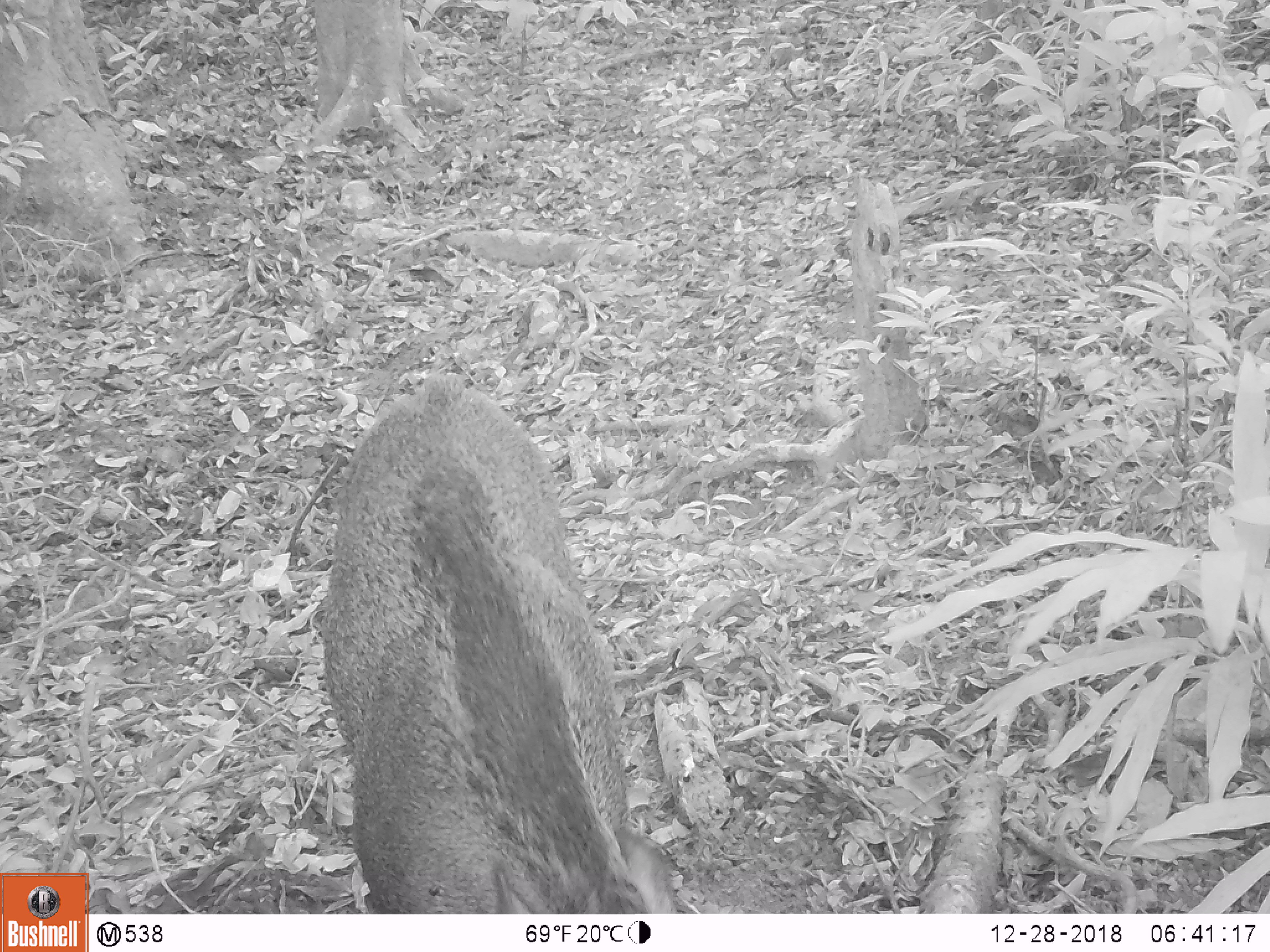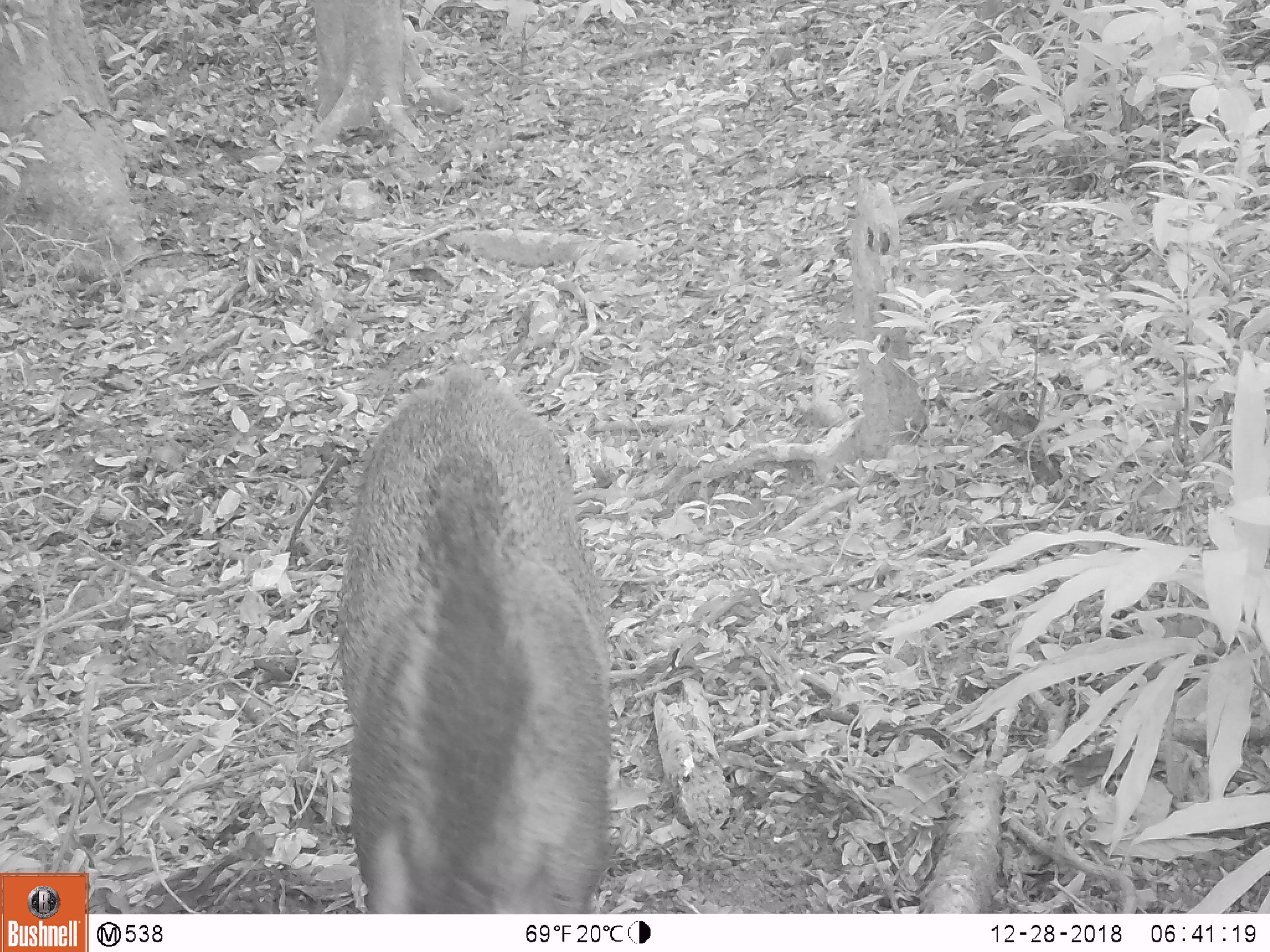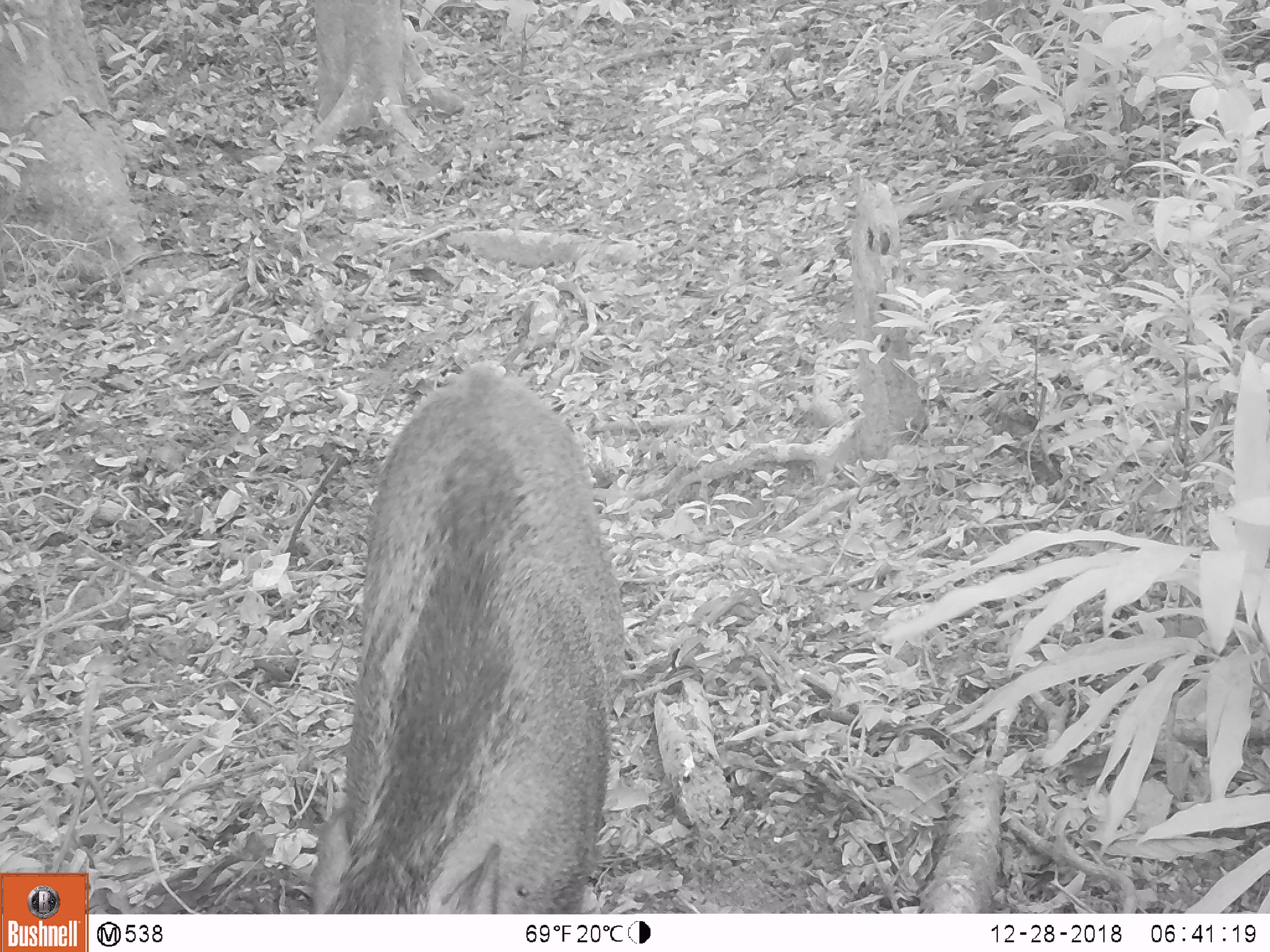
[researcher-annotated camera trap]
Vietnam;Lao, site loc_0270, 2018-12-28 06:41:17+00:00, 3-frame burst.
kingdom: Animalia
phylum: Chordata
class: Mammalia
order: Artiodactyla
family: Suidae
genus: Sus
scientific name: Sus scrofa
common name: eurasian wild pig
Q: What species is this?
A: Eurasian wild pig (Sus scrofa).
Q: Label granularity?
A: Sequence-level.